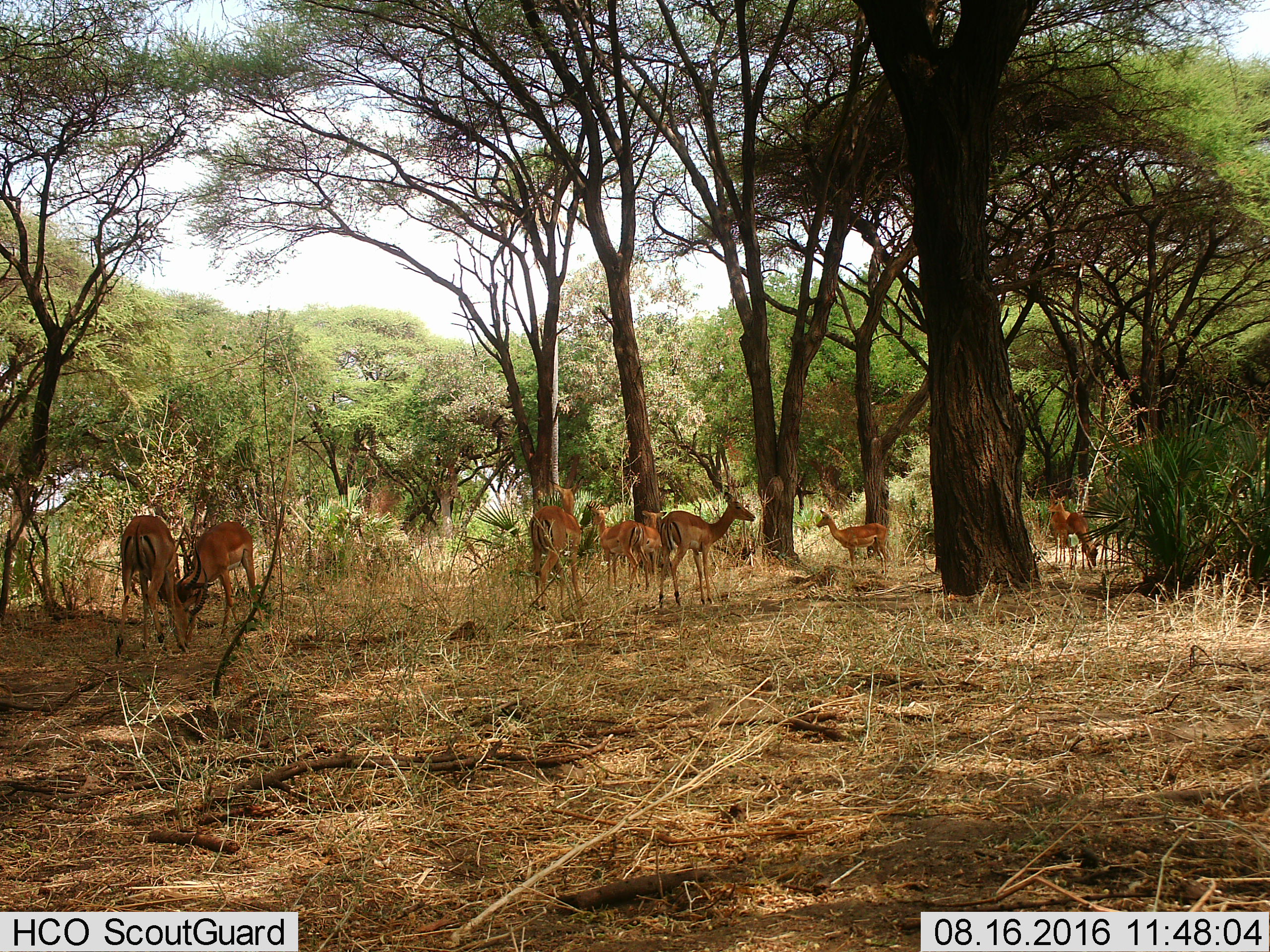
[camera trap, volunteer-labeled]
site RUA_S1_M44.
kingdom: Animalia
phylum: Chordata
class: Mammalia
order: Artiodactyla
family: Bovidae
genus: Aepyceros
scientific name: Aepyceros melampus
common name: impala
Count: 9.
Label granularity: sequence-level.